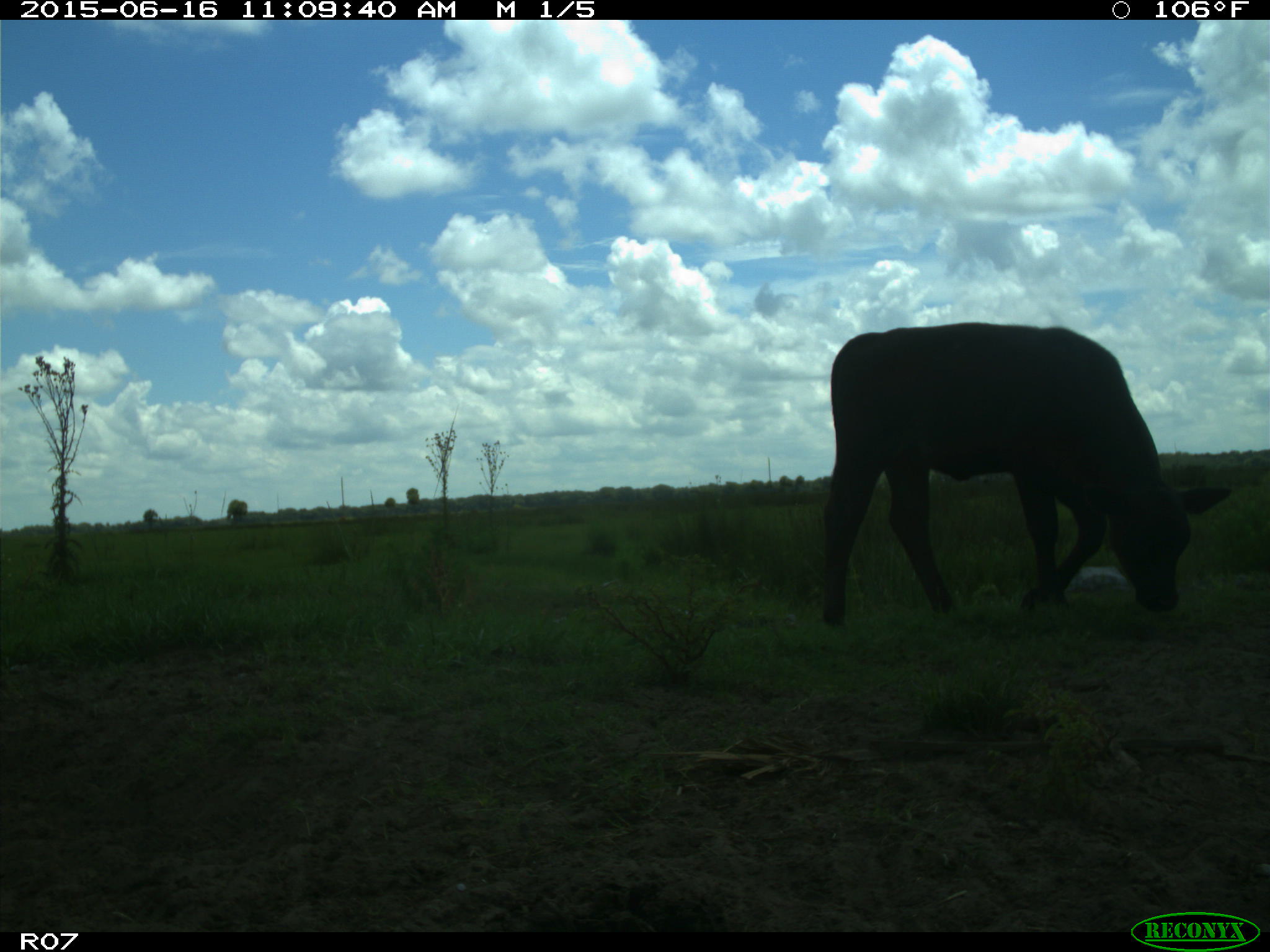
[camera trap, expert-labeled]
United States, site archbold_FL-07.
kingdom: Animalia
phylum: Chordata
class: Mammalia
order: Artiodactyla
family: Bovidae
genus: Bos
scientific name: Bos taurus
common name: domestic cow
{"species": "Bos taurus (domestic cow)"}